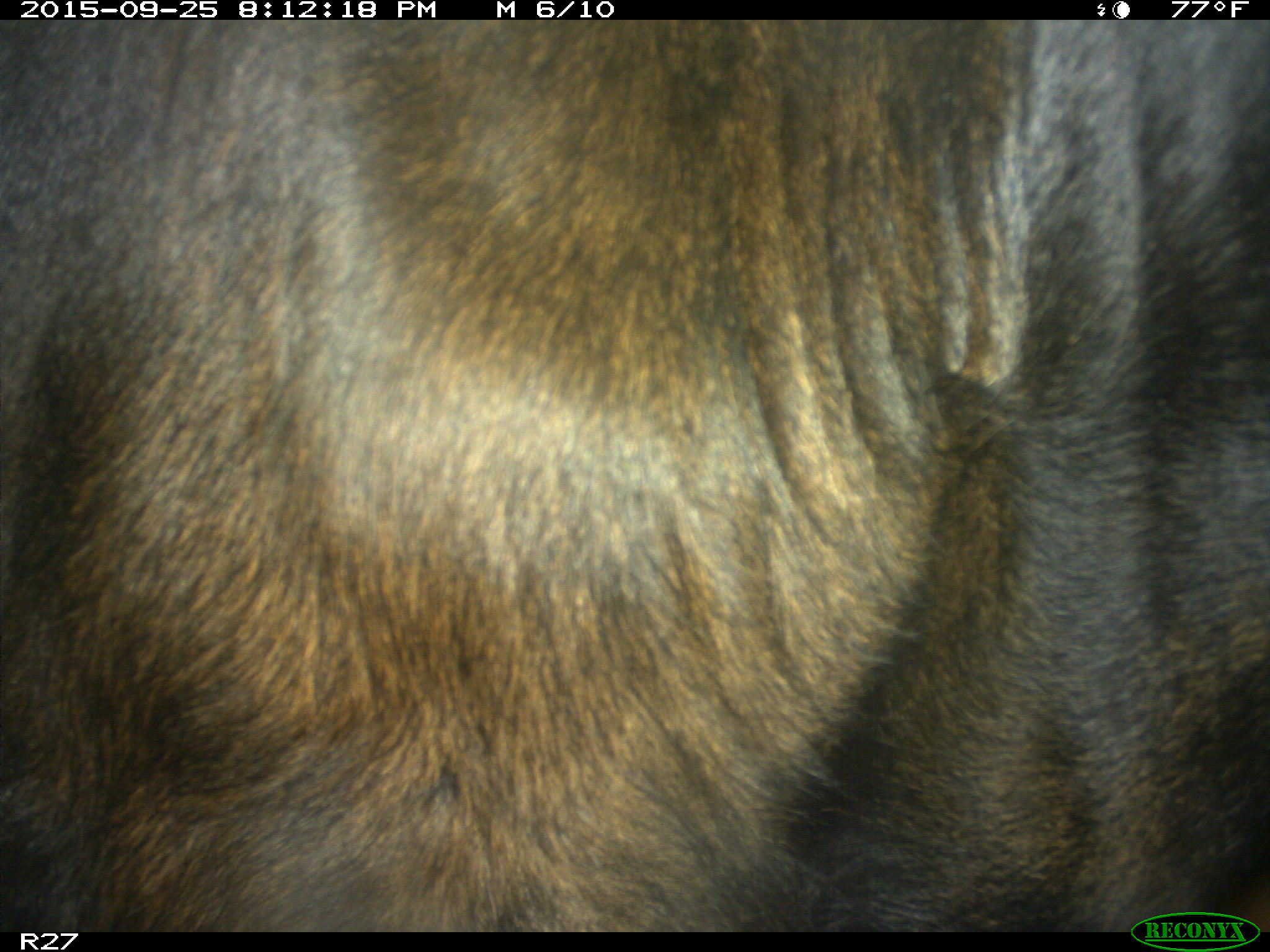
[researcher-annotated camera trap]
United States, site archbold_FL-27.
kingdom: Animalia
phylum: Chordata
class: Mammalia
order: Artiodactyla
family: Bovidae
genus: Bos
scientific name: Bos taurus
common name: domestic cow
Bos taurus (domestic cow).